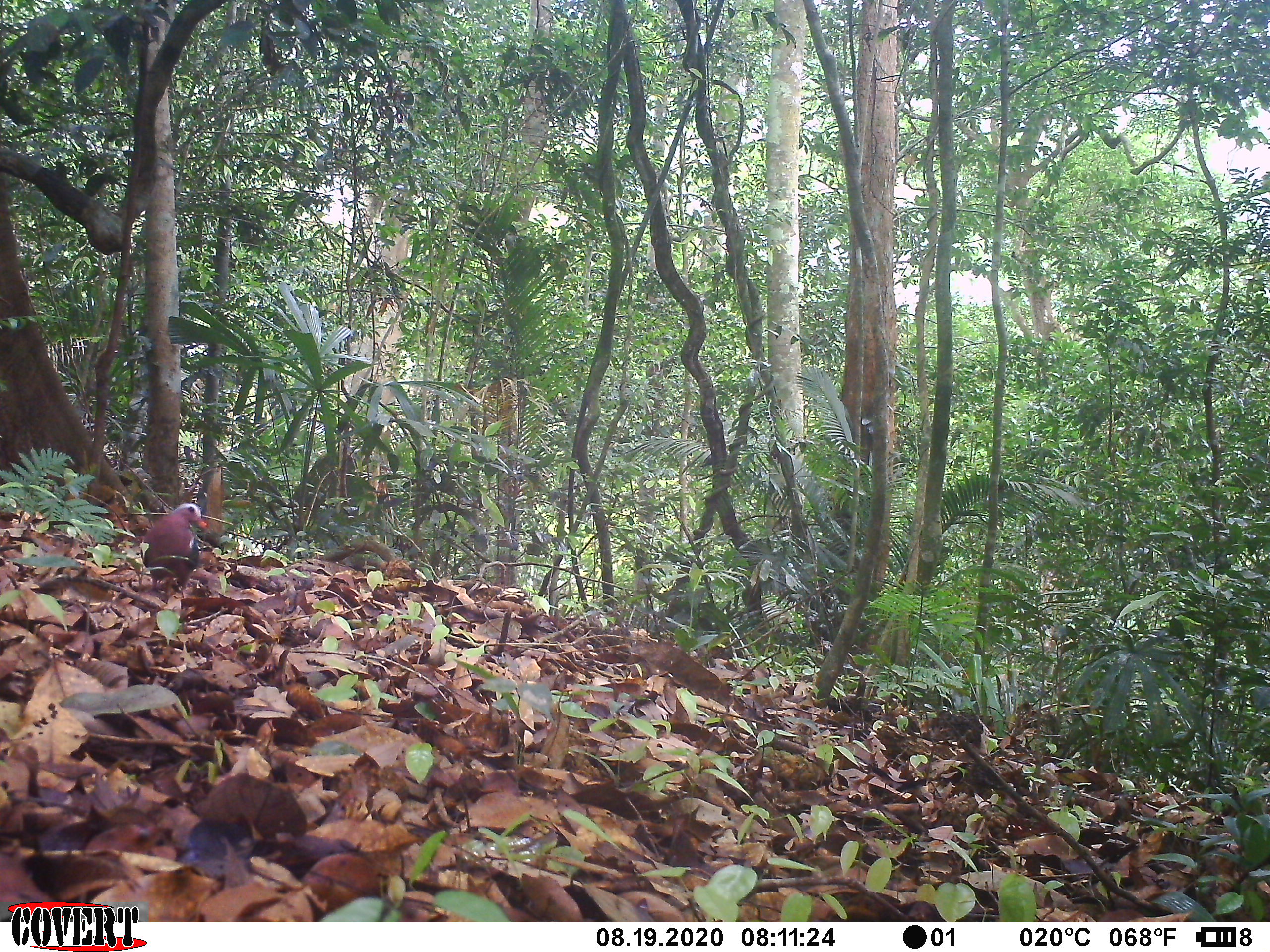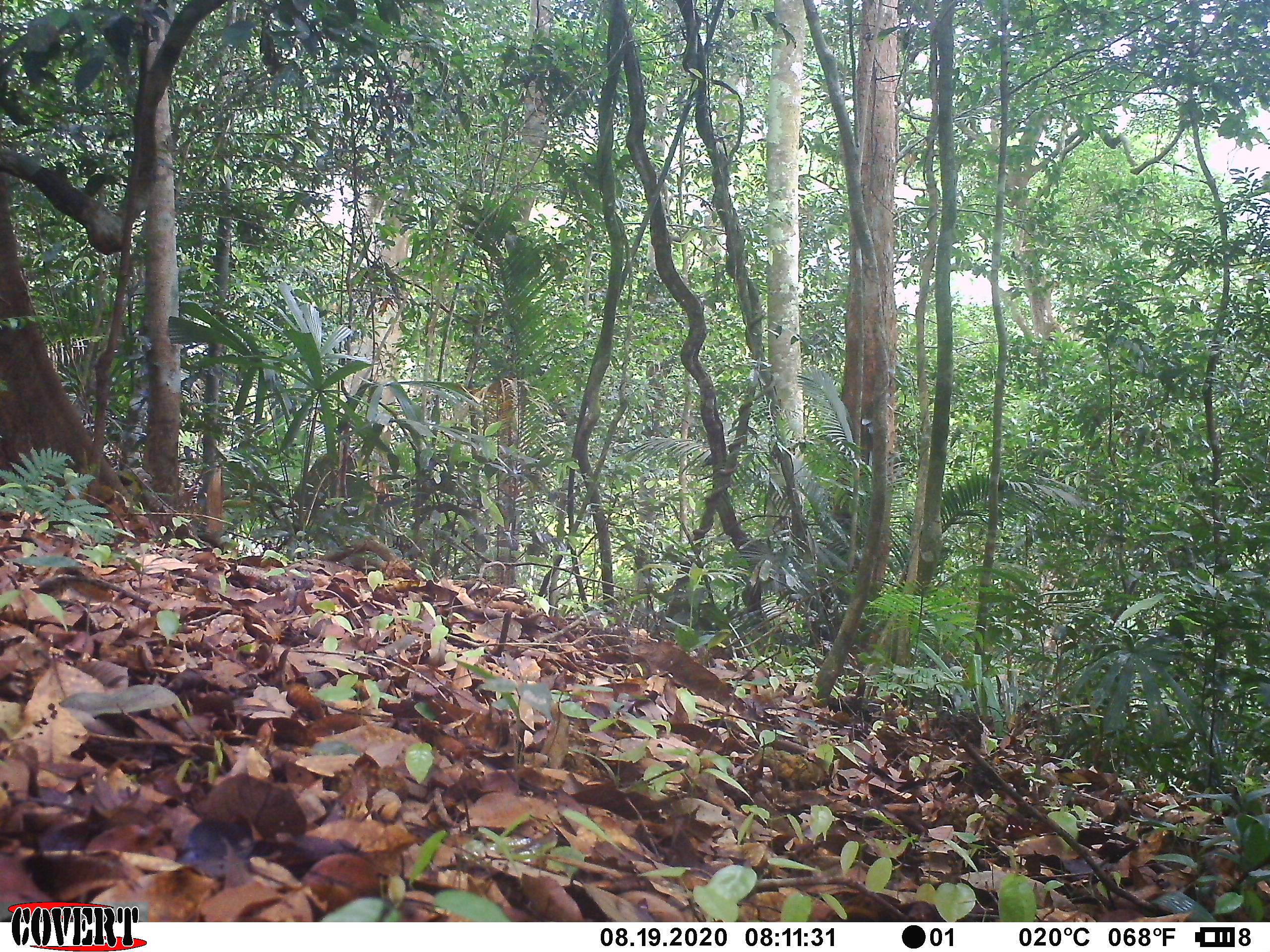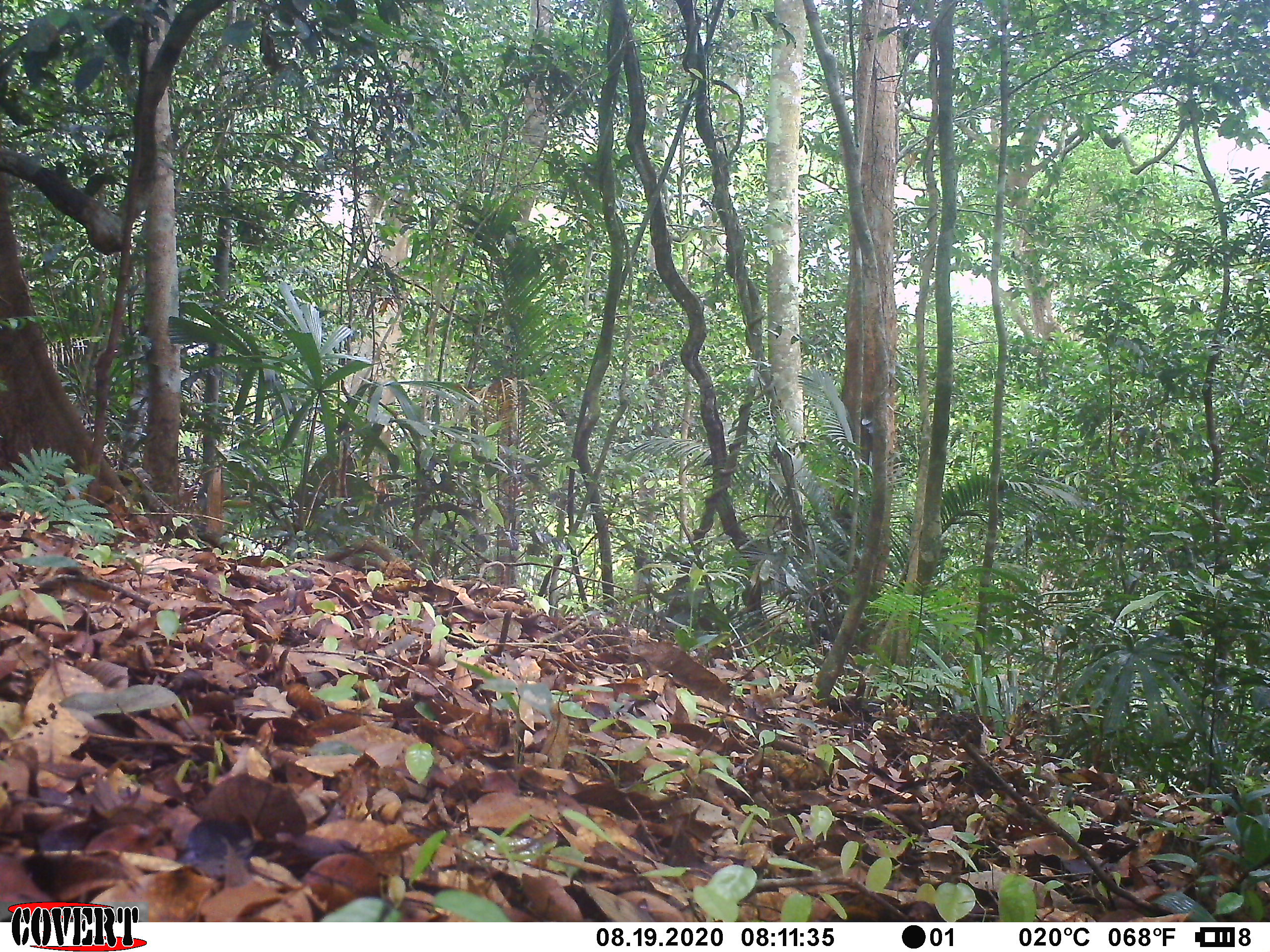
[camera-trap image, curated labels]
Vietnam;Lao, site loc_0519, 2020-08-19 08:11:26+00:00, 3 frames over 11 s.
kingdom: Animalia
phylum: Chordata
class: Aves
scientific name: Aves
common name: bird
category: unidentified bird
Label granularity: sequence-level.